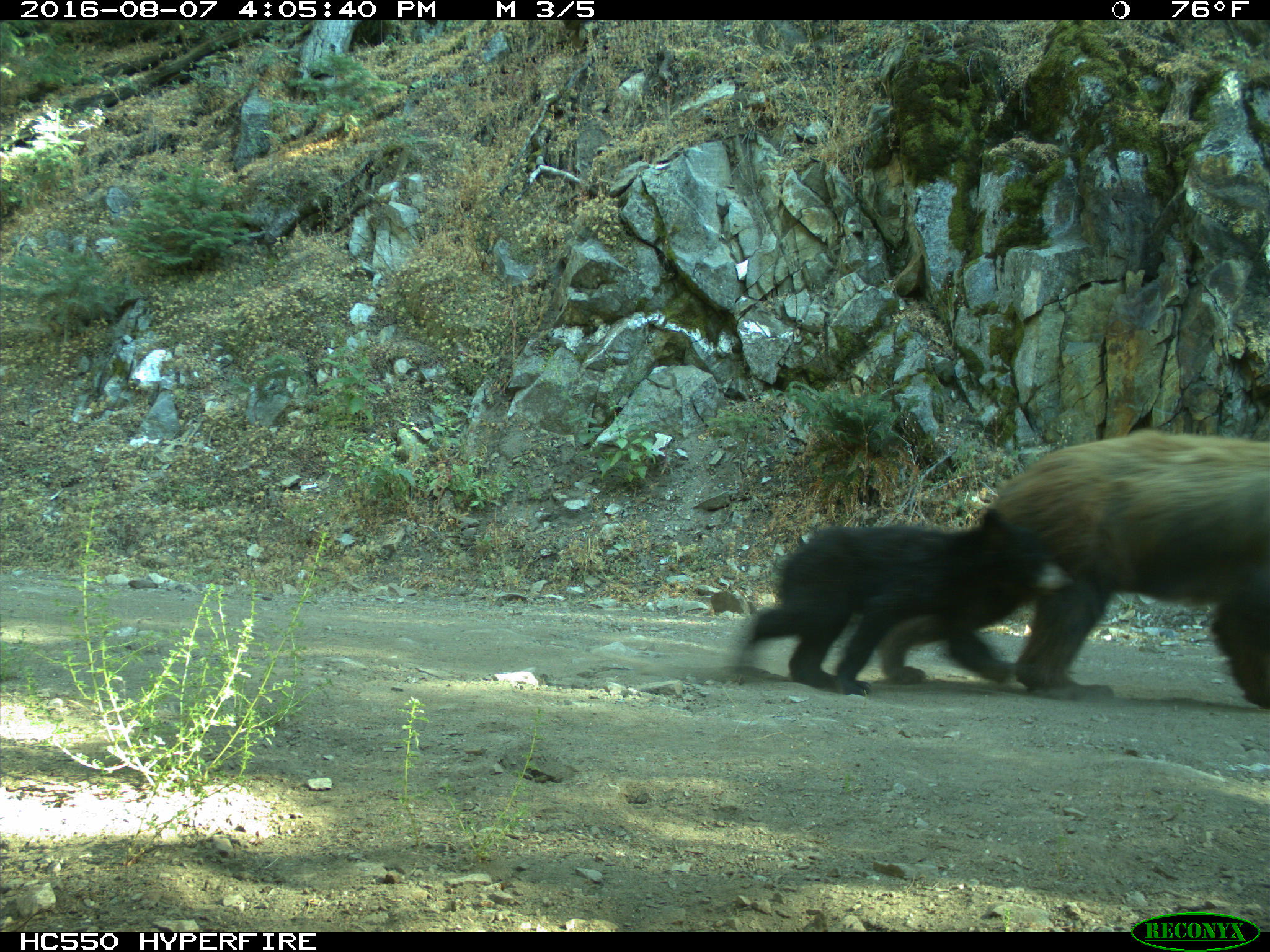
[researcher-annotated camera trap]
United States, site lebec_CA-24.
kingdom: Animalia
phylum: Chordata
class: Mammalia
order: Carnivora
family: Ursidae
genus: Ursus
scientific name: Ursus americanus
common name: american black bear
Ursus americanus (american black bear).